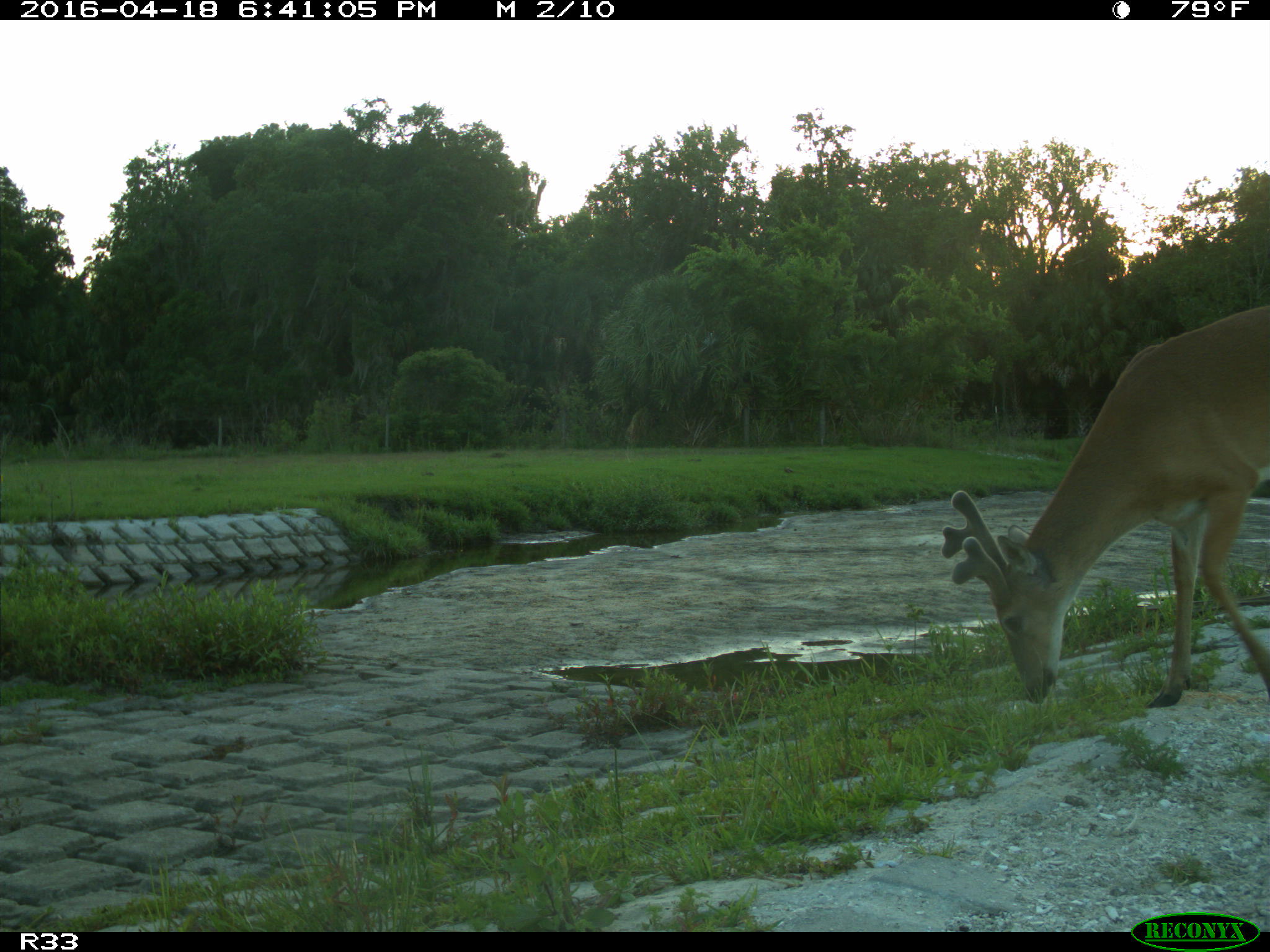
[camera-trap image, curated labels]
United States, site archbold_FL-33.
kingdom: Animalia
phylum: Chordata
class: Mammalia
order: Artiodactyla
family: Cervidae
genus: Odocoileus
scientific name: Odocoileus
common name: deer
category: unidentified deer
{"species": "unidentified deer (deer) (Odocoileus)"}